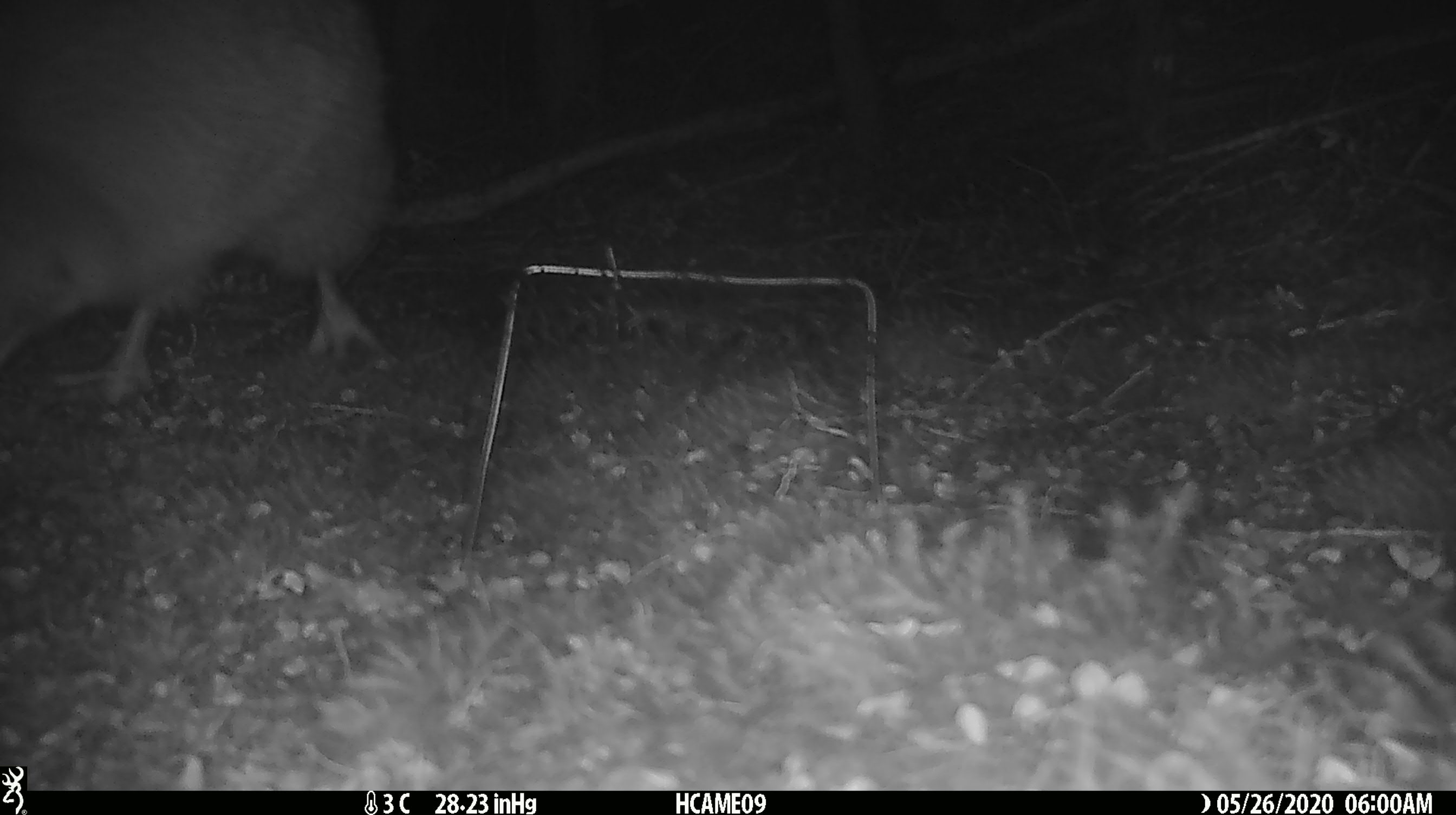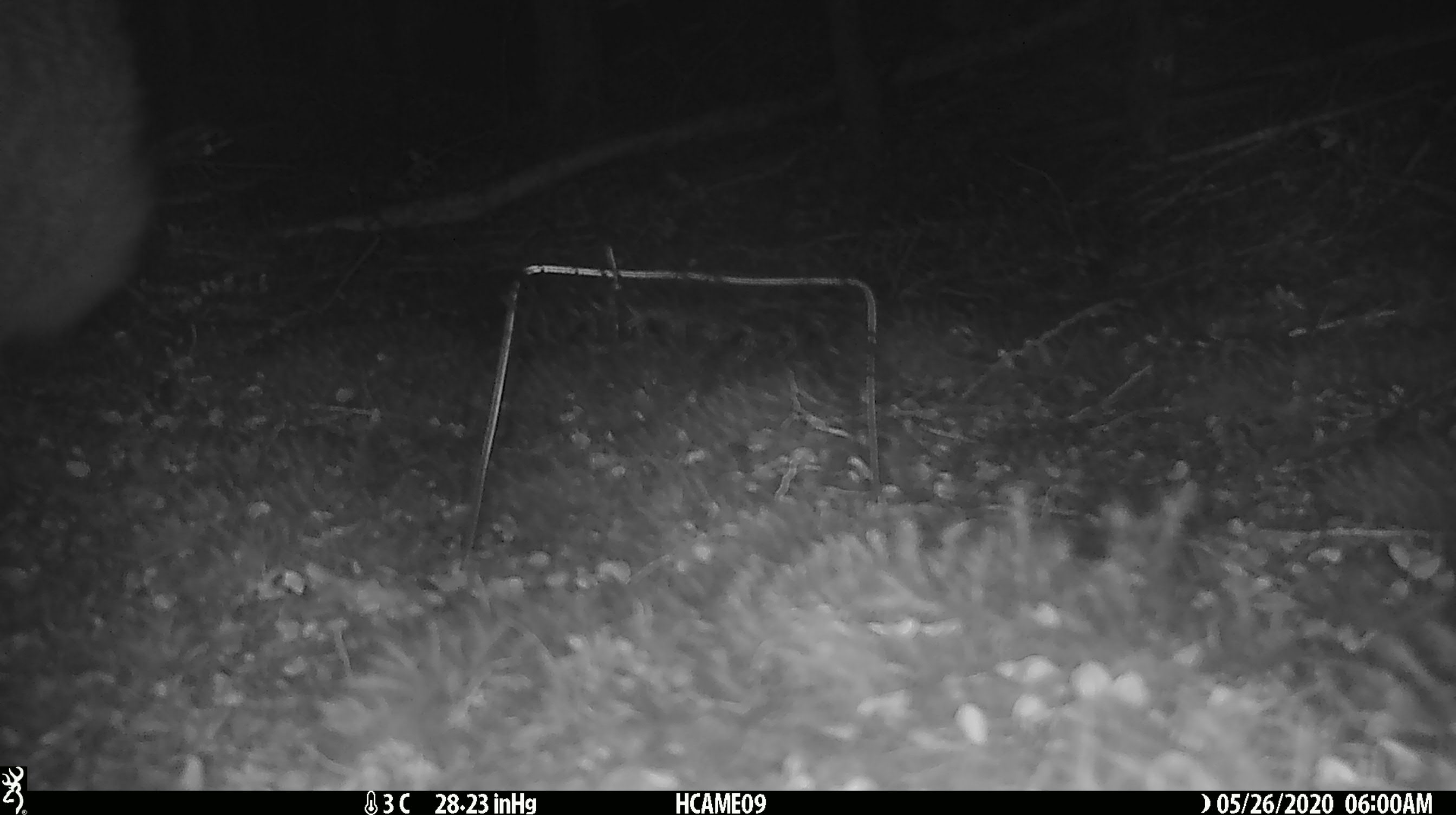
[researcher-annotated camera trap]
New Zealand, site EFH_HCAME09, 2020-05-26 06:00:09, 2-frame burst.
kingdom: Animalia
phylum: Chordata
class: Aves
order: Apterygiformes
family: Apterygidae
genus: Apteryx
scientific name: Apteryx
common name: kiwi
Kiwi (Apteryx).